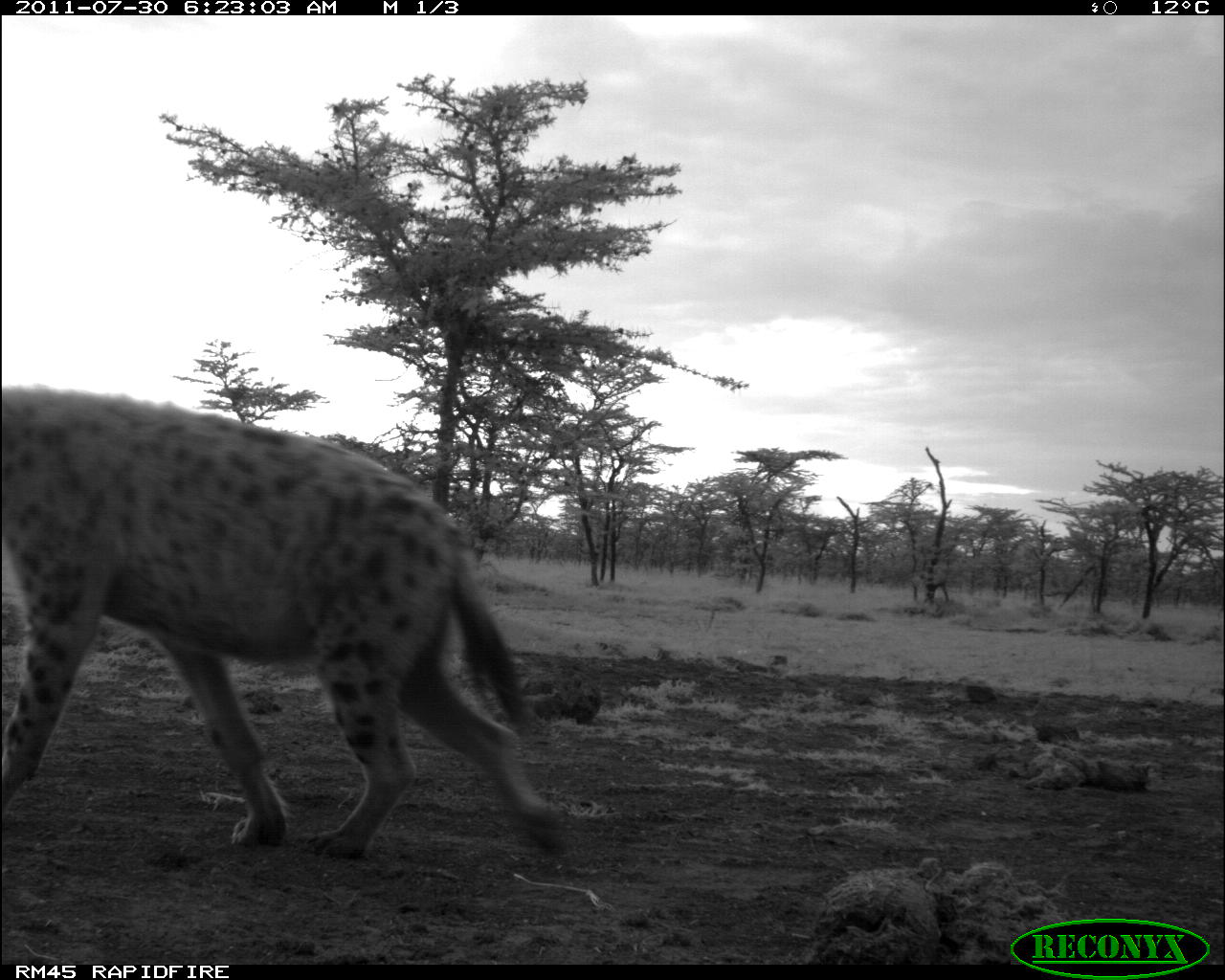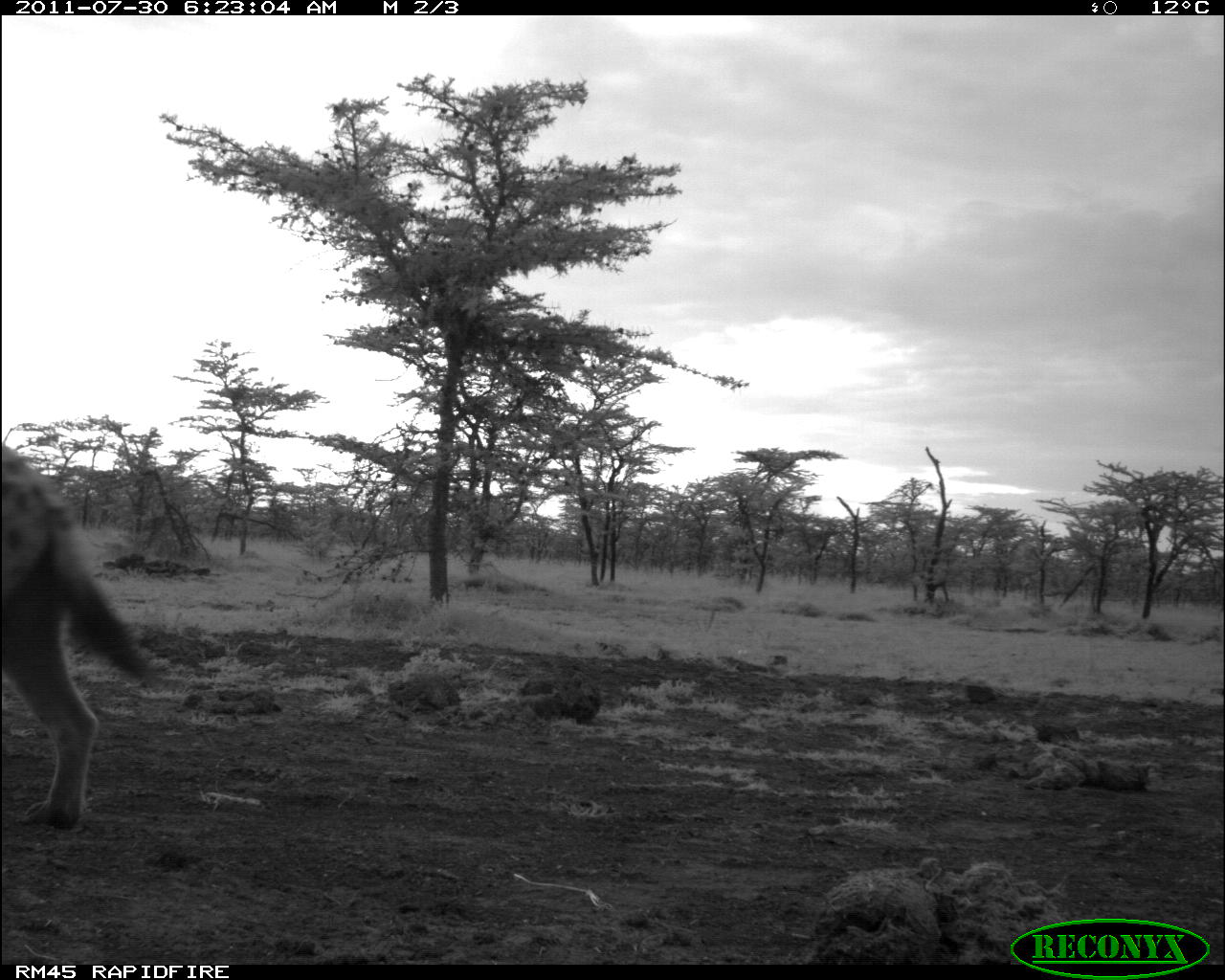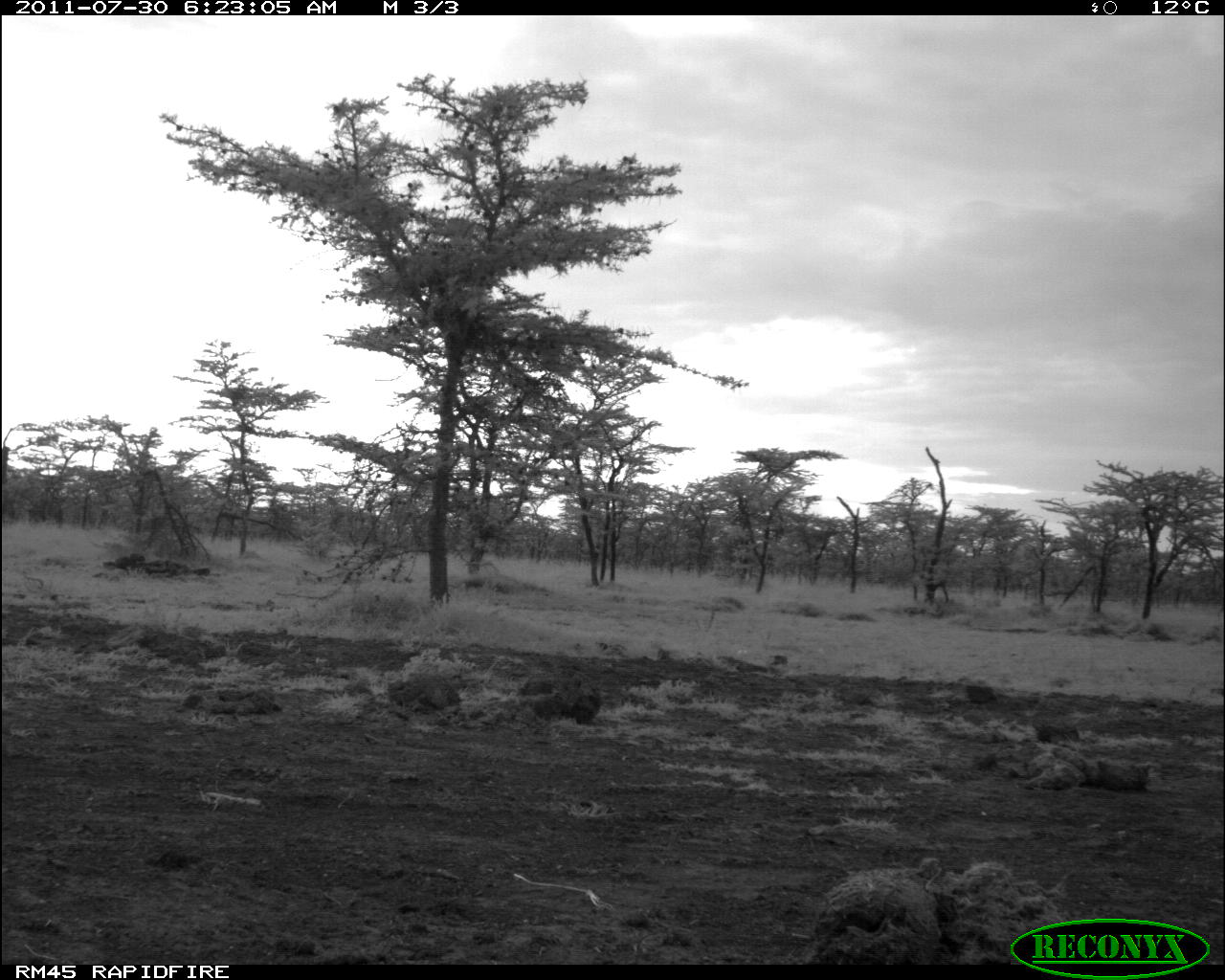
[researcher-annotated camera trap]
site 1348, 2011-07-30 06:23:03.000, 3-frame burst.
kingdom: Animalia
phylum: Chordata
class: Mammalia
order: Carnivora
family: Hyaenidae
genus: Crocuta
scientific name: Crocuta crocuta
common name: spotted hyena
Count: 1.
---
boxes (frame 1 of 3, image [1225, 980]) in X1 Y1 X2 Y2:
crocuta crocuta: 0 379 581 866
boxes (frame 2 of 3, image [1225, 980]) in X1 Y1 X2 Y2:
crocuta crocuta: 0 437 152 832